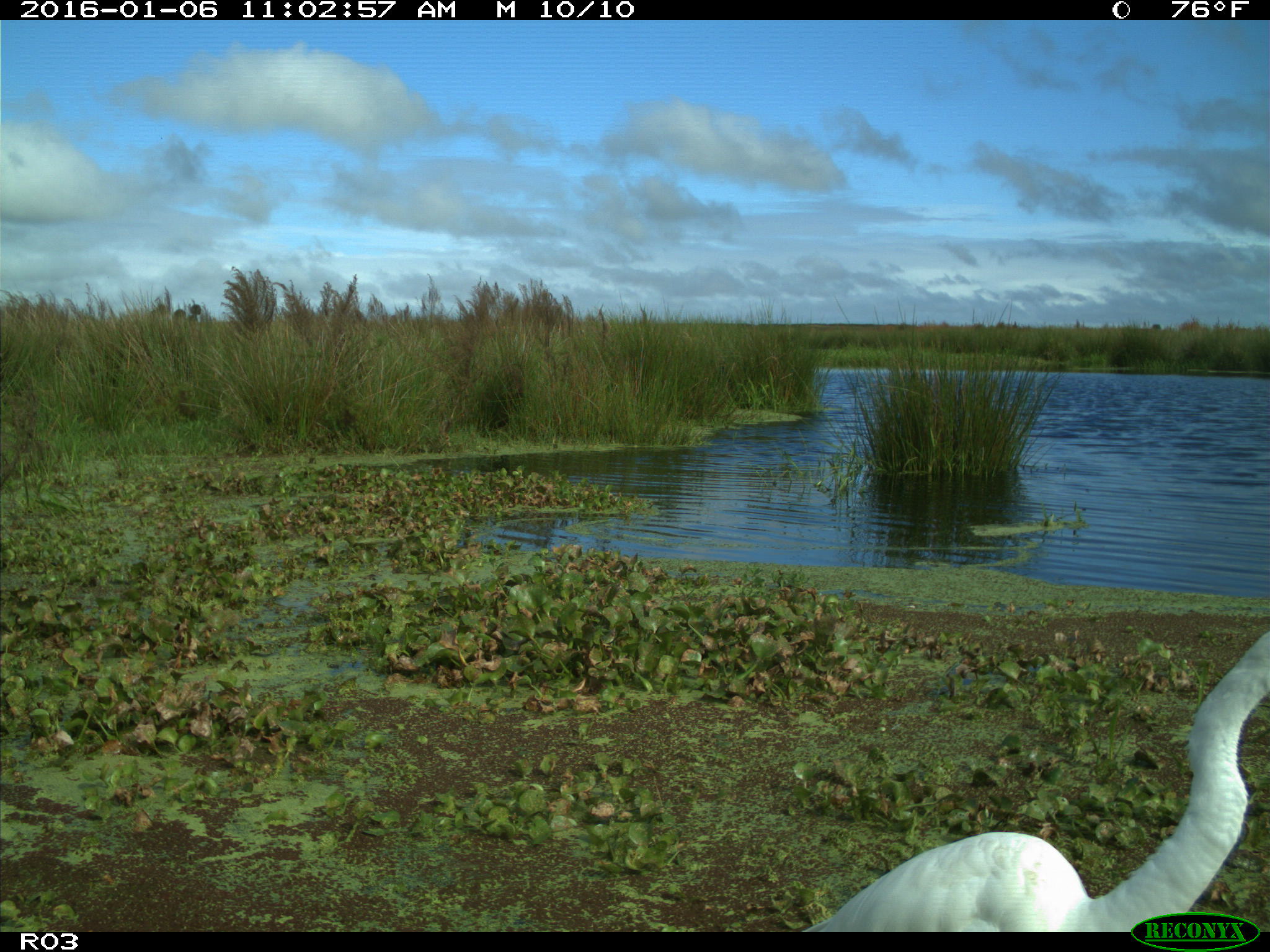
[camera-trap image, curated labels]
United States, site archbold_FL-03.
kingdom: Animalia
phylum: Chordata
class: Aves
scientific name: Aves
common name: birds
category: unidentified bird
Unidentified bird (birds) (Aves).